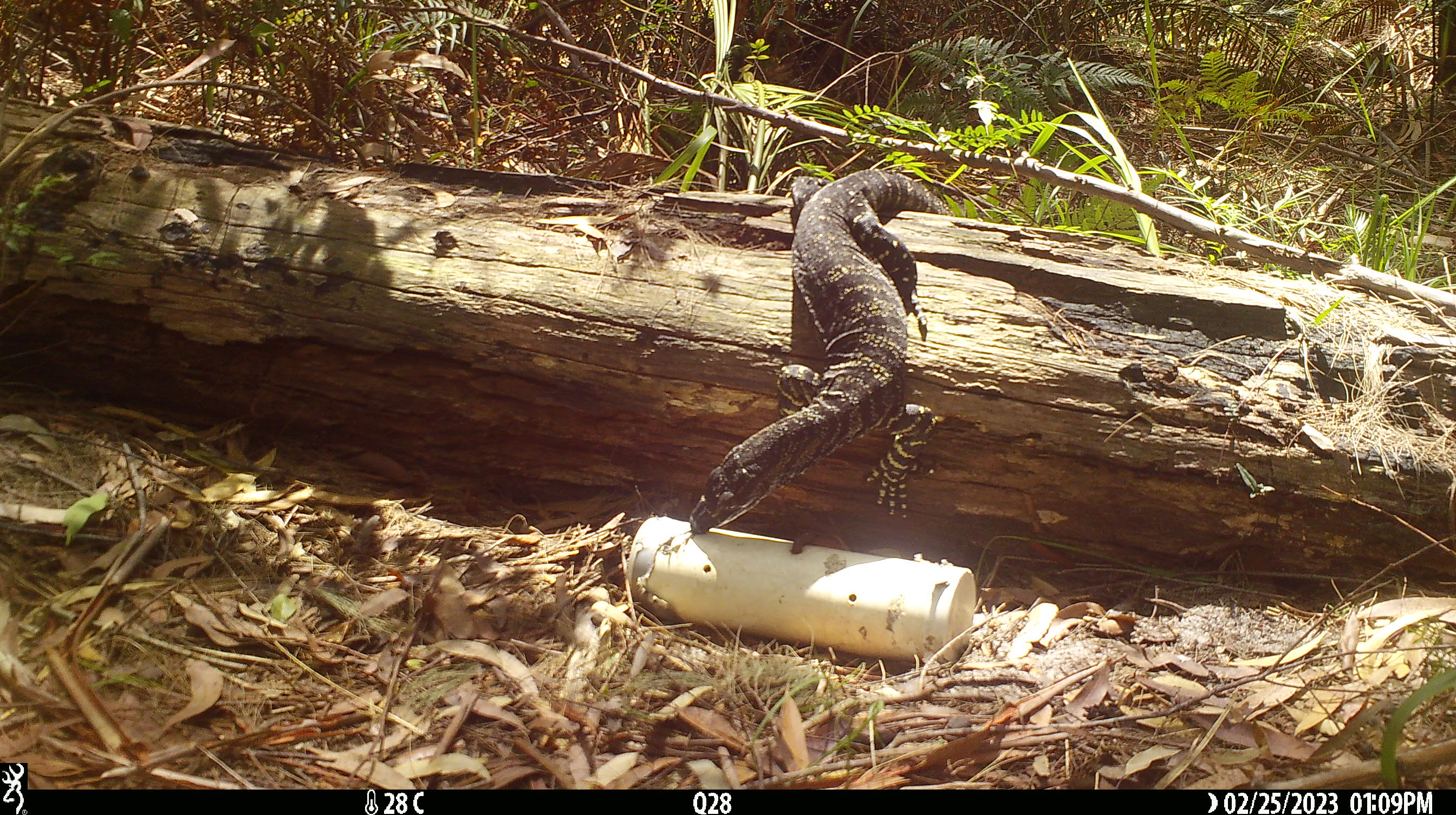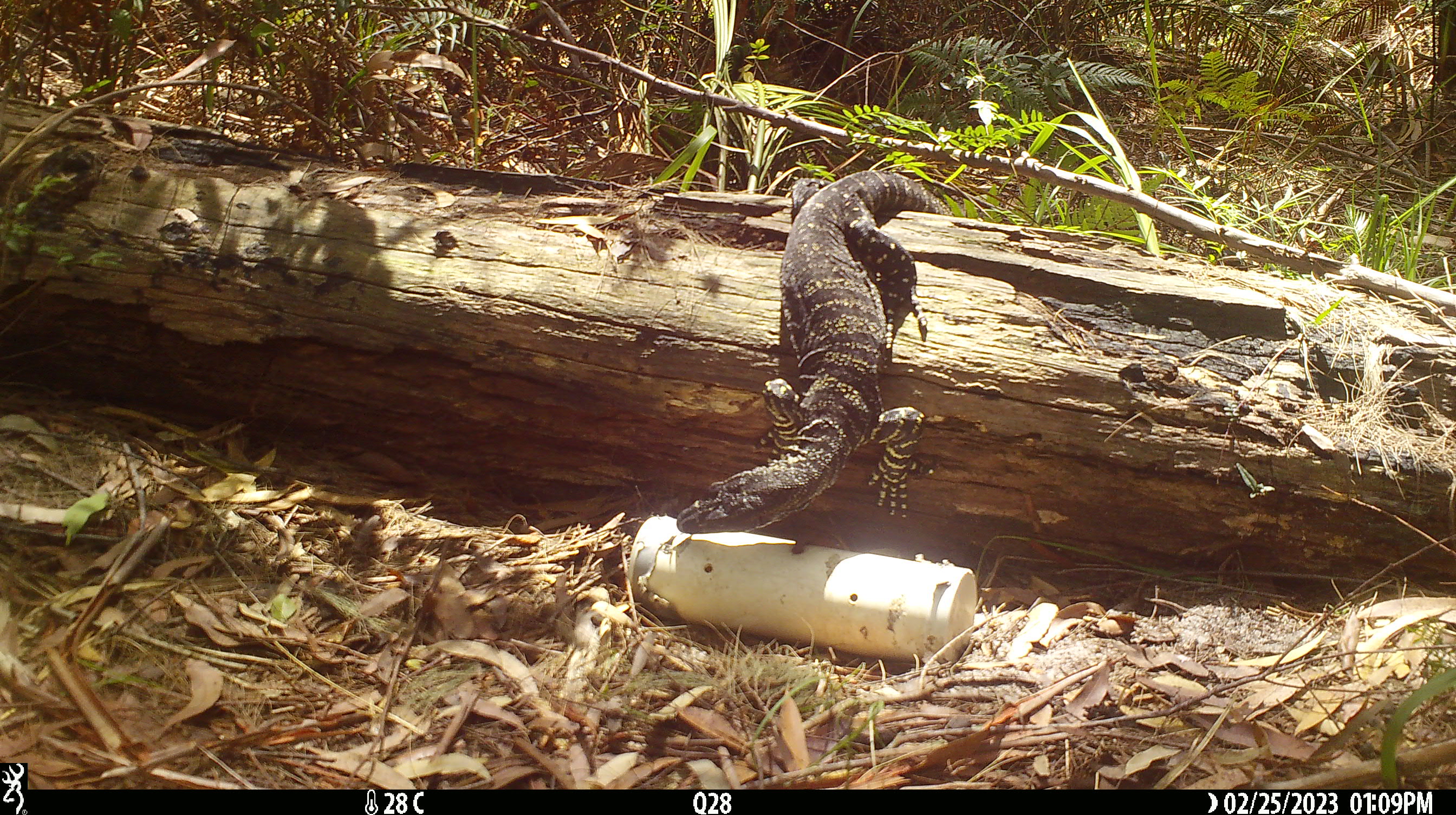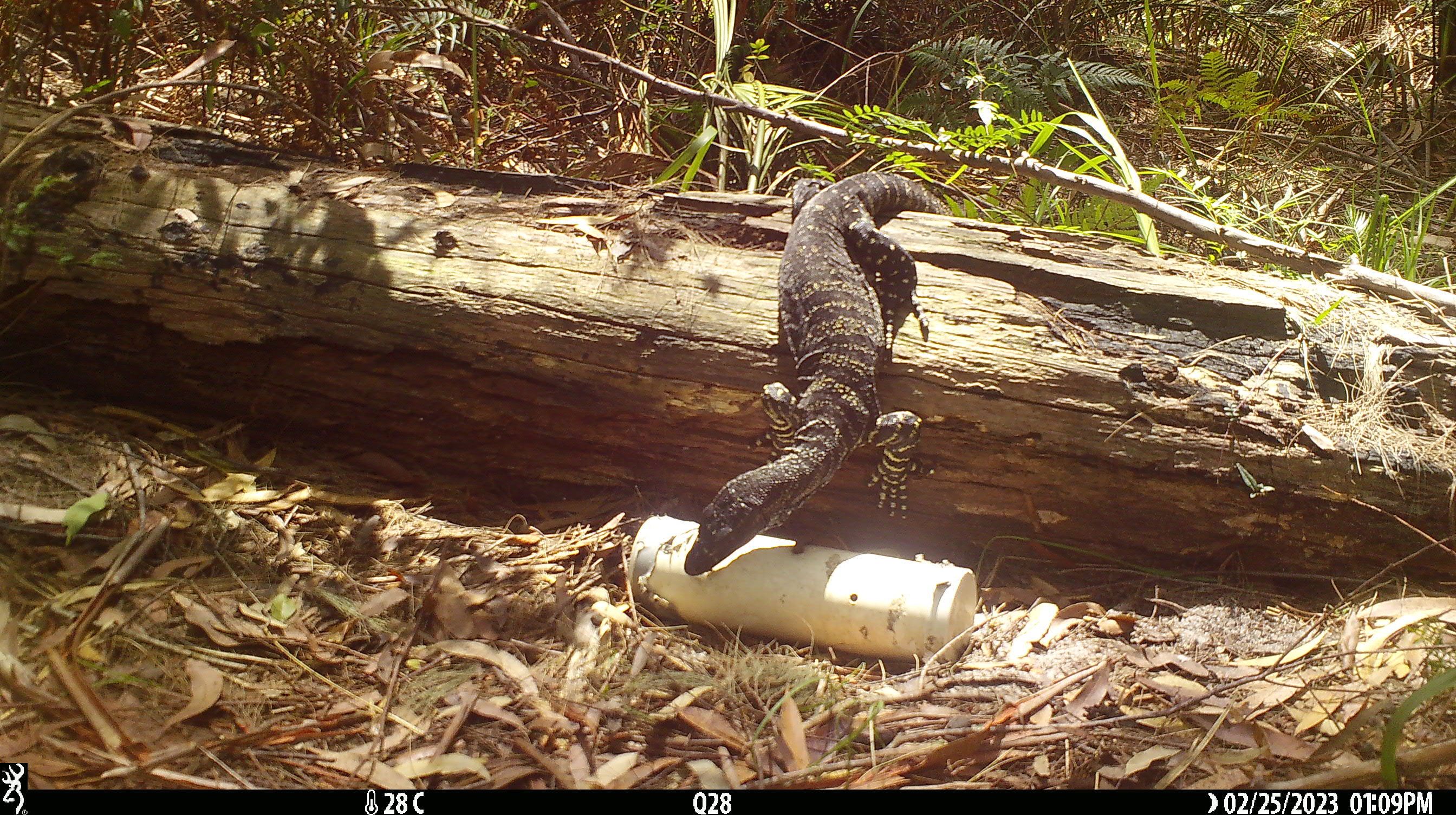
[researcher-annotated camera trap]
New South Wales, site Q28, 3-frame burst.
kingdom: Animalia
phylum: Chordata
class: Reptilia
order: Squamata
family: Varanidae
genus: Varanus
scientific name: Varanus varius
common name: lace monitor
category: goanna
Goanna (lace monitor) (Varanus varius).